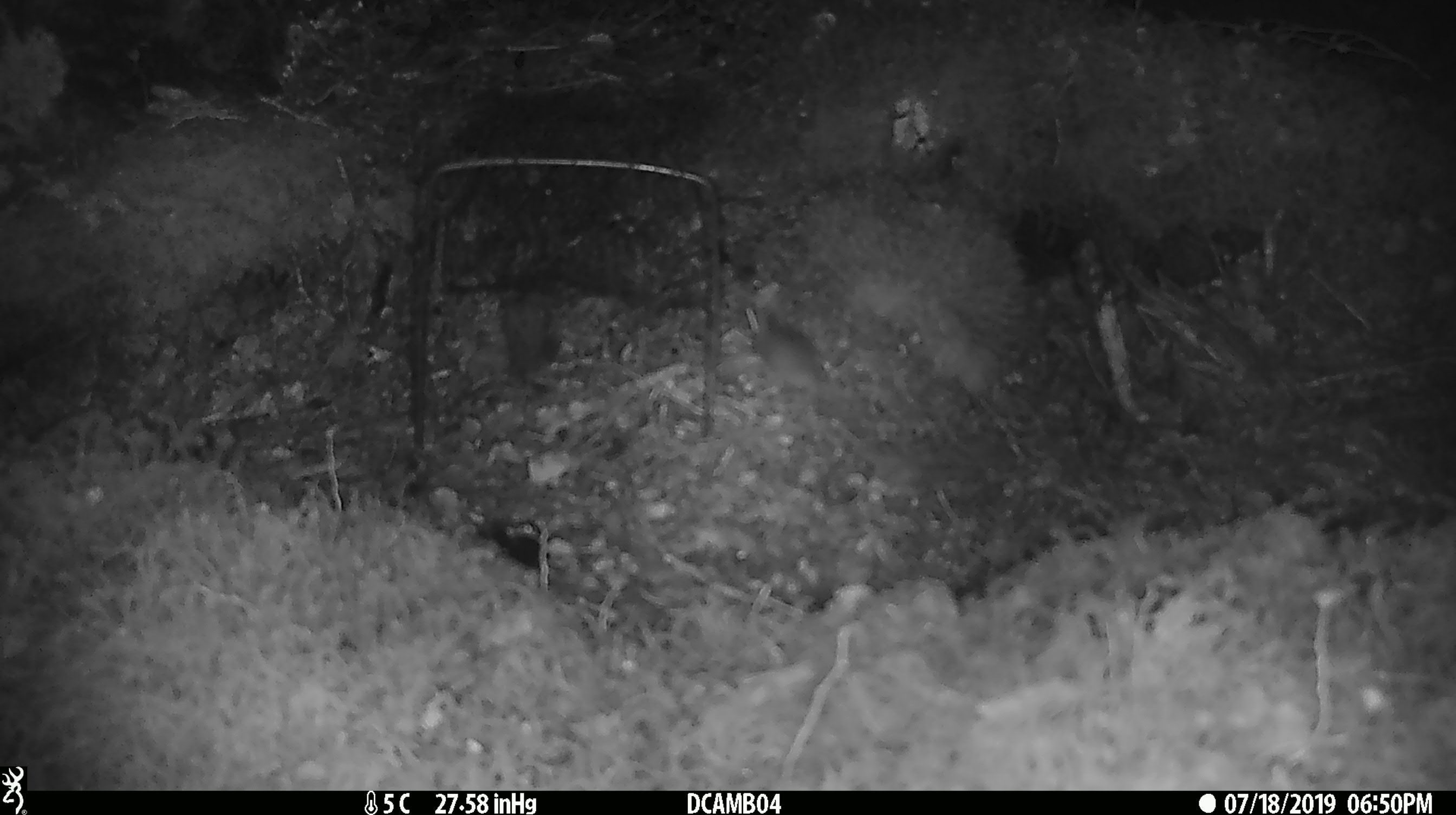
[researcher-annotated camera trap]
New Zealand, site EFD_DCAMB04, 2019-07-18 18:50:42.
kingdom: Animalia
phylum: Chordata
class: Mammalia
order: Rodentia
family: Muridae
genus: Mus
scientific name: Mus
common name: mouse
Mouse (Mus).